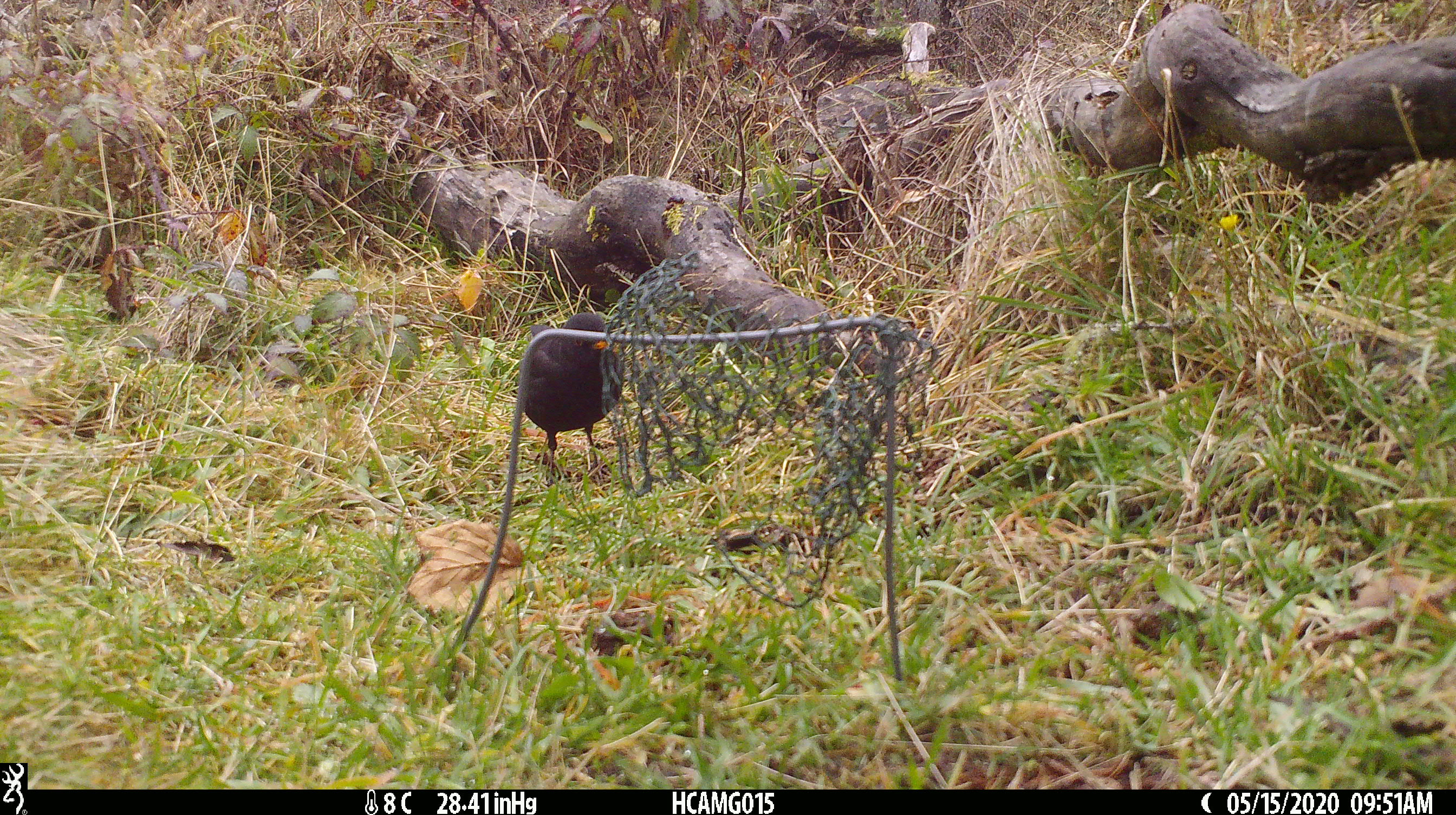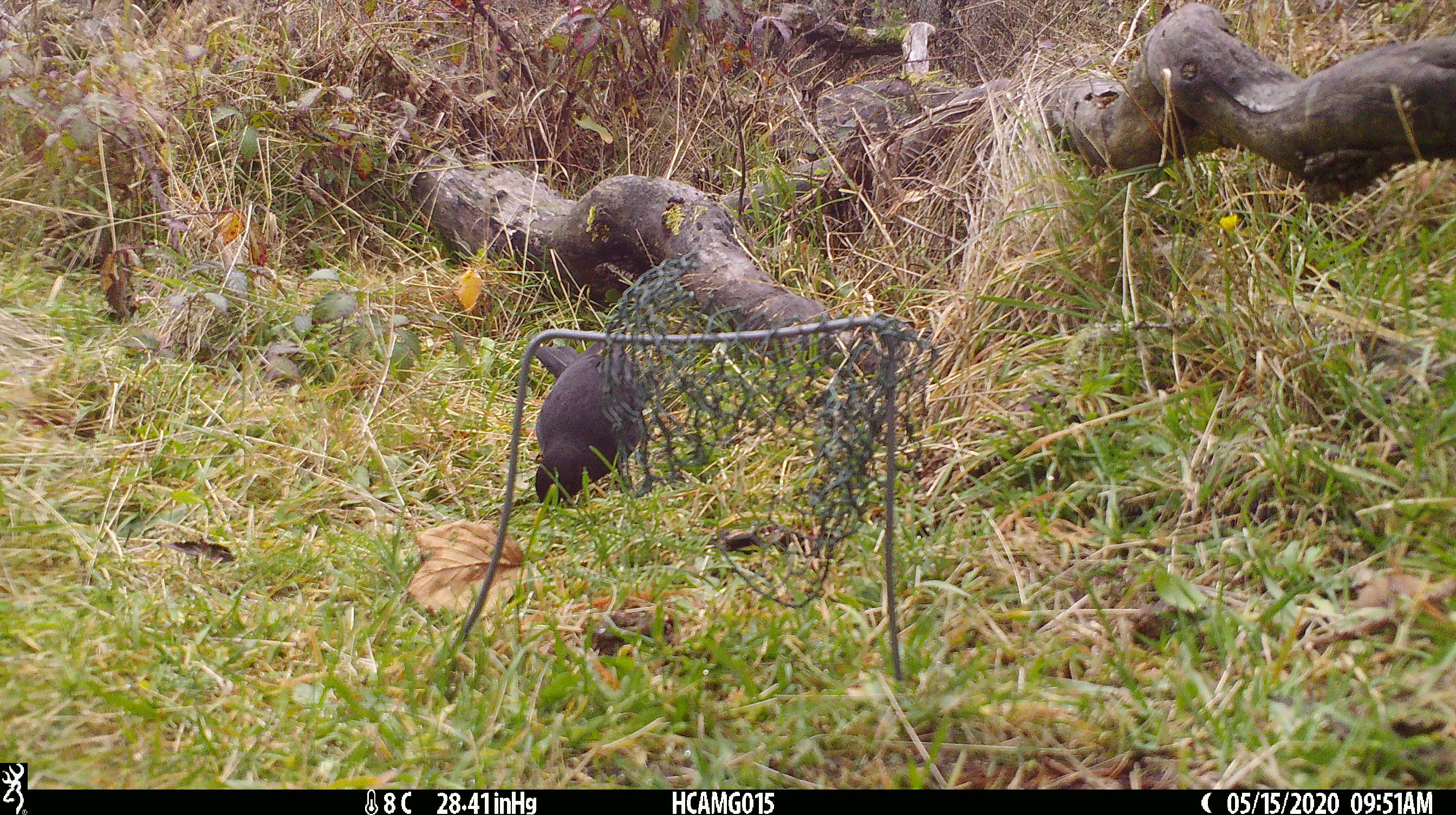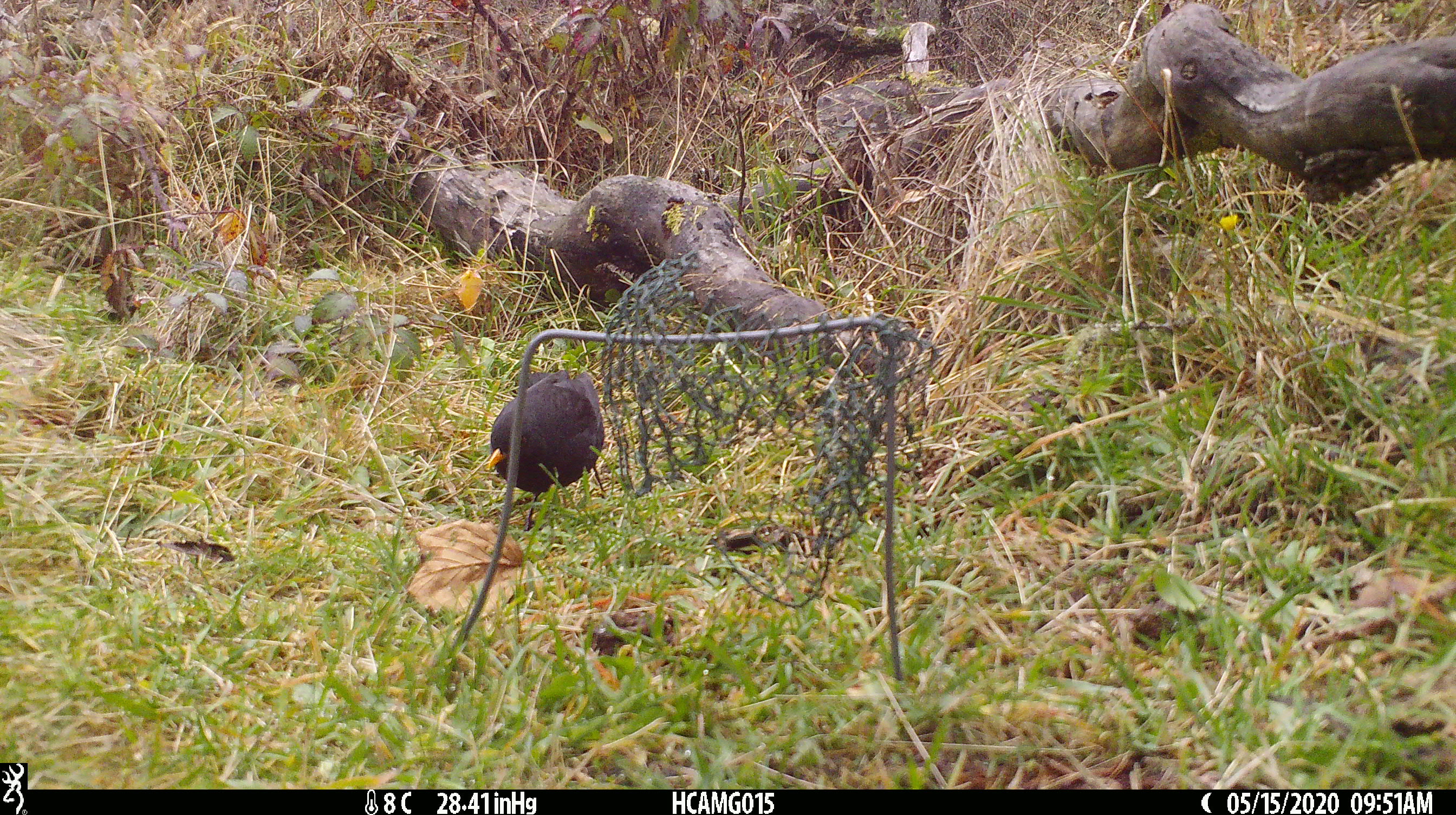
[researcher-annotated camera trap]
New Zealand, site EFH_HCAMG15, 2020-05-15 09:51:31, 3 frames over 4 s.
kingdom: Animalia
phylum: Chordata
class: Aves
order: Passeriformes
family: Turdidae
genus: Turdus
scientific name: Turdus merula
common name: eurasian blackbird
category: blackbird